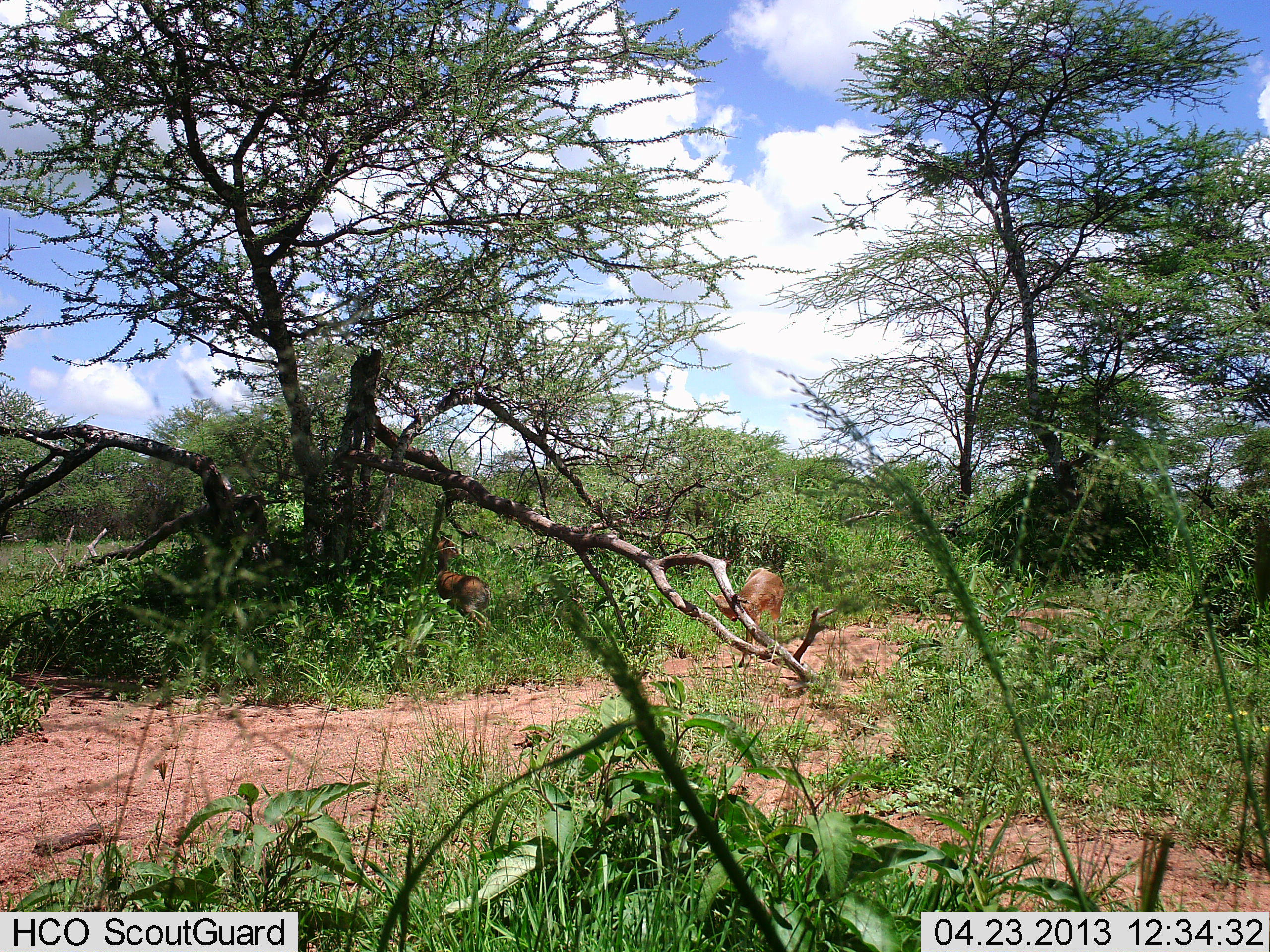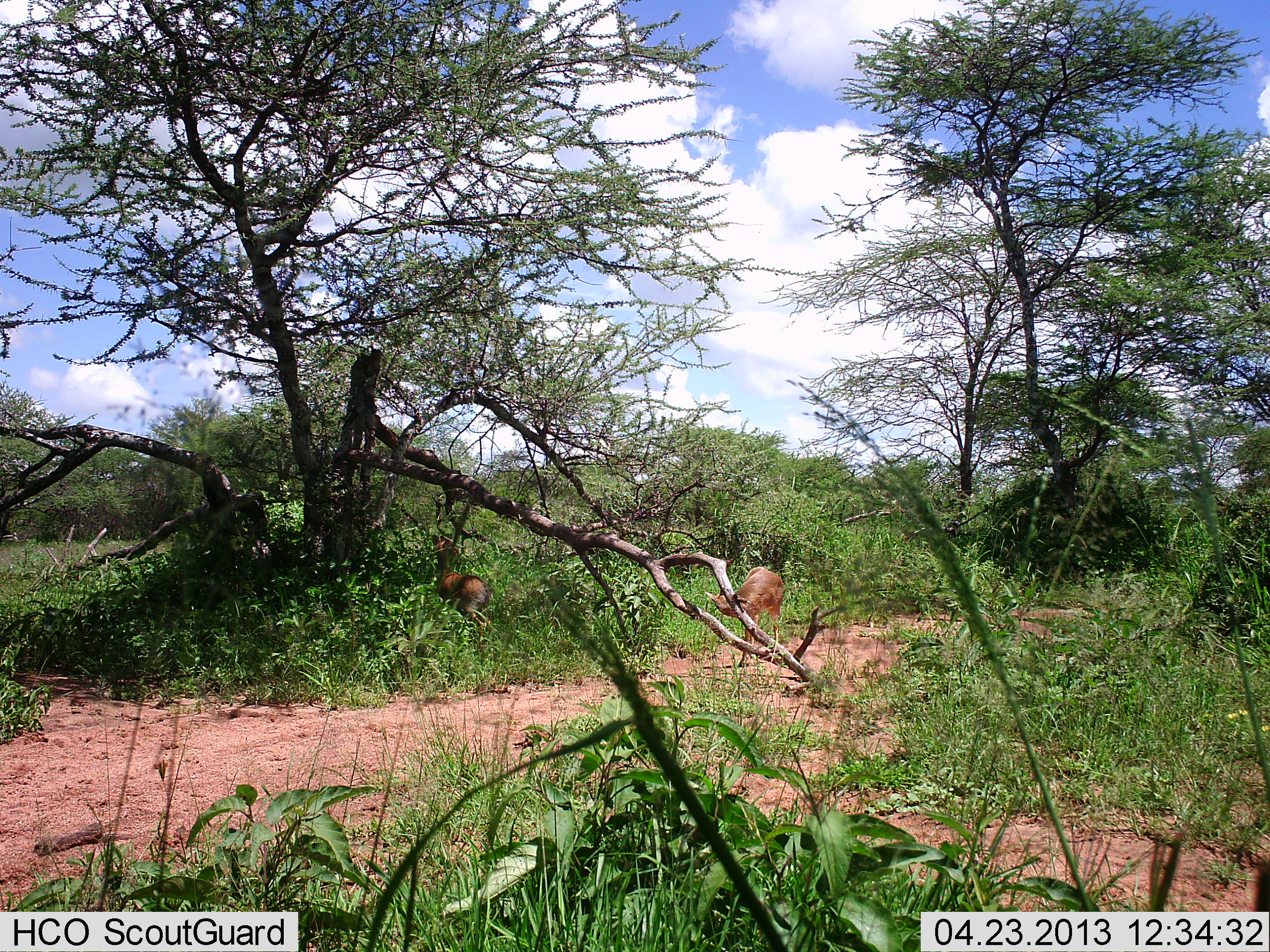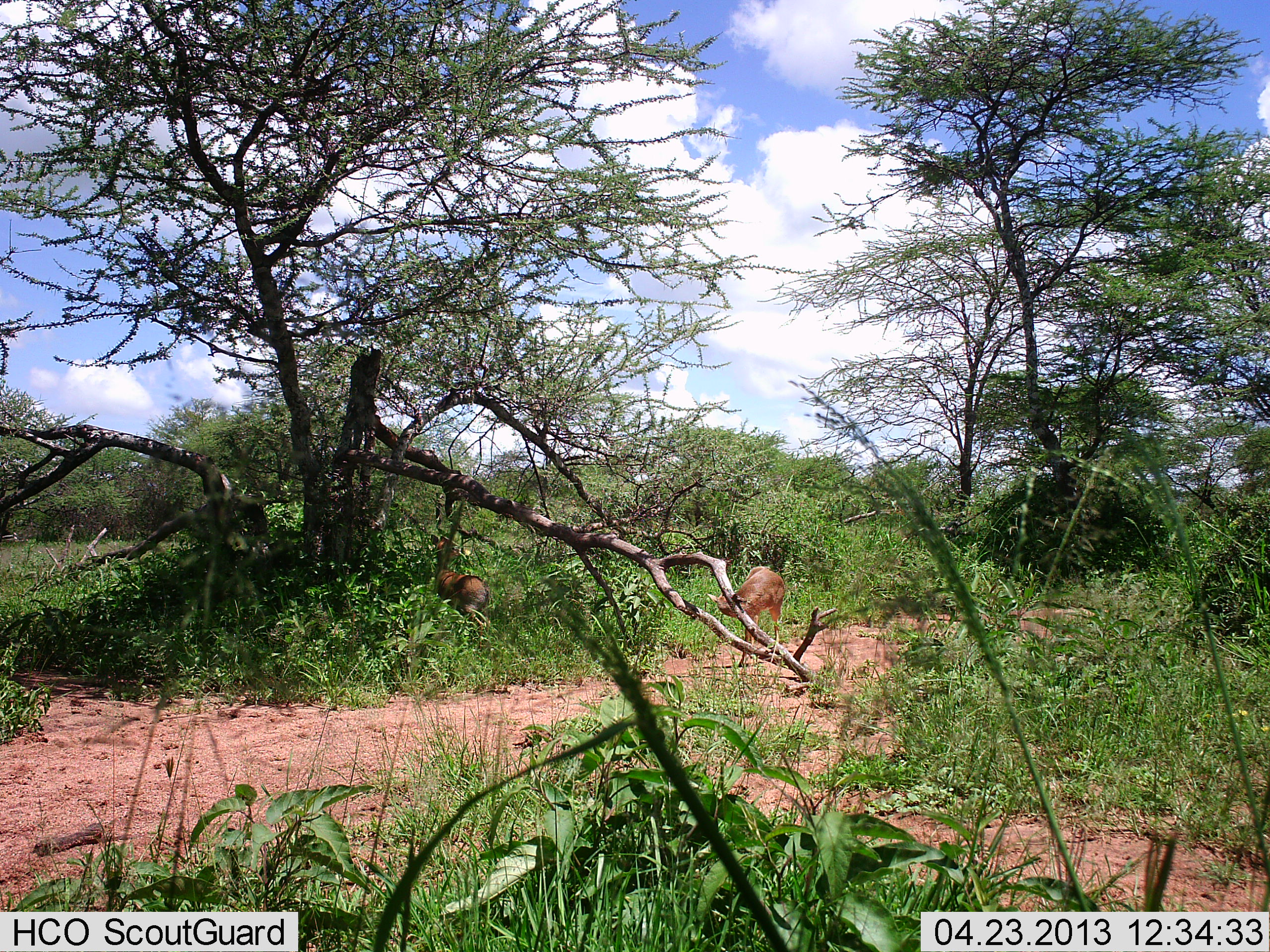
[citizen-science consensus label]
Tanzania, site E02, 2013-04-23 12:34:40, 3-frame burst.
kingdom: Animalia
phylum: Chordata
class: Mammalia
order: Artiodactyla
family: Bovidae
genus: Madoqua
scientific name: Madoqua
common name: dikdik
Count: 2.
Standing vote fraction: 89%.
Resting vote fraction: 0%.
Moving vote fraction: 0%.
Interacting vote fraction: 0%.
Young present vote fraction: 0%.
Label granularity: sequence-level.